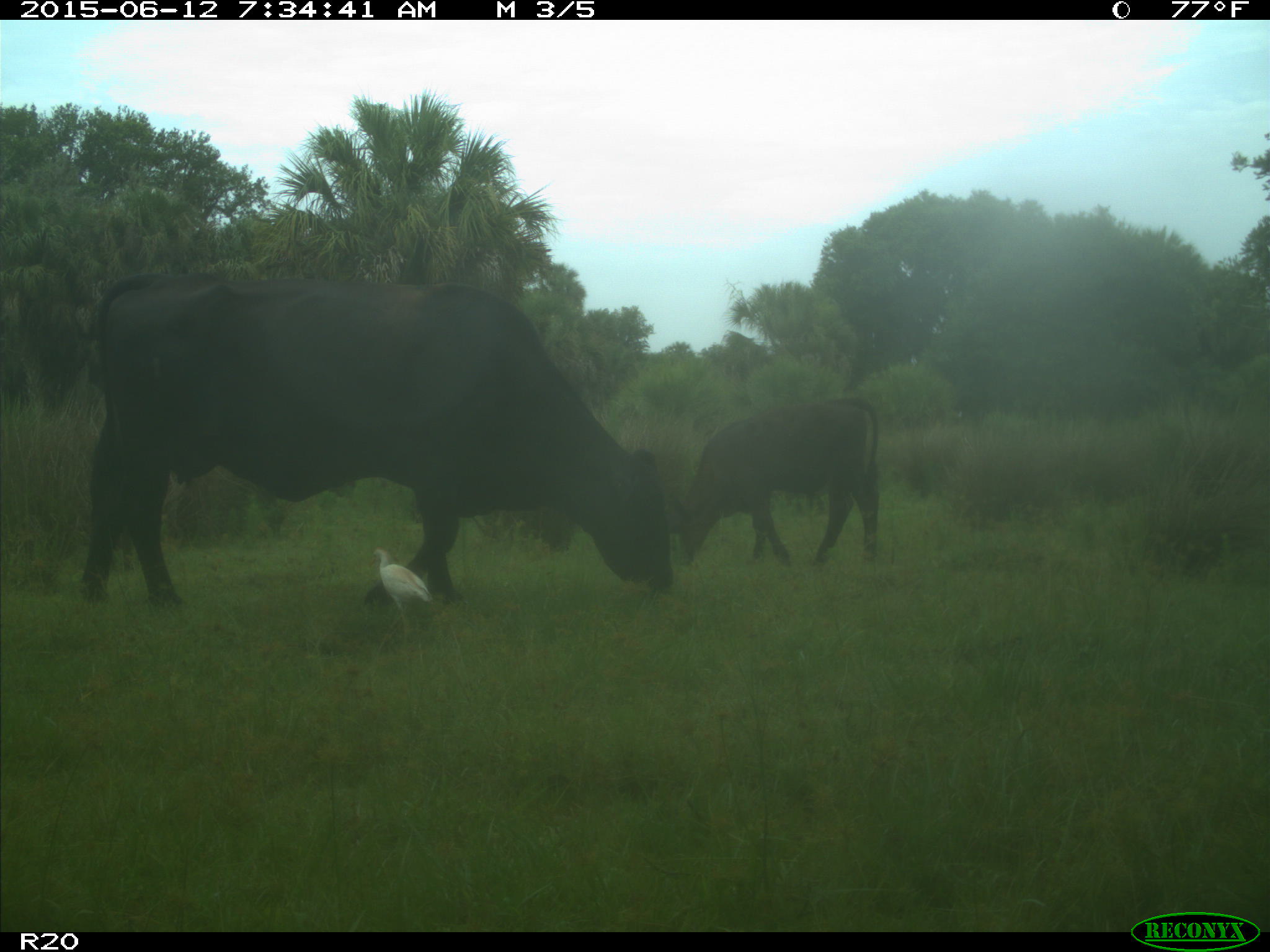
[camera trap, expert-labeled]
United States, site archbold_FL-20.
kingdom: Animalia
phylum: Chordata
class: Mammalia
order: Artiodactyla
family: Bovidae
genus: Bos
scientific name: Bos taurus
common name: domestic cow